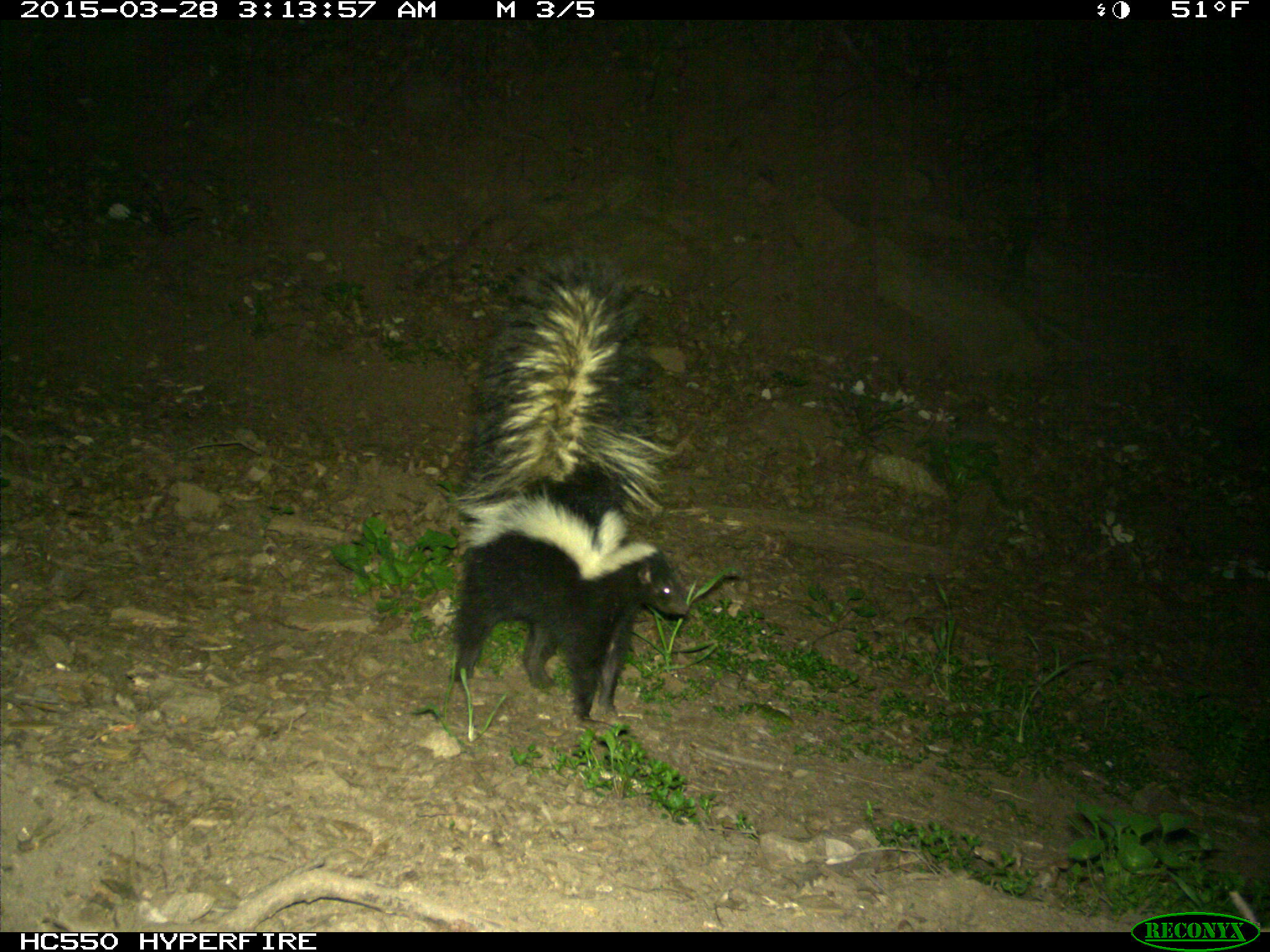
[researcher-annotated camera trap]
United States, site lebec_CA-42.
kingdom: Animalia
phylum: Chordata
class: Mammalia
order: Carnivora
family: Mephitidae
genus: Mephitis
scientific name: Mephitis mephitis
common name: striped skunk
Mephitis mephitis (striped skunk).